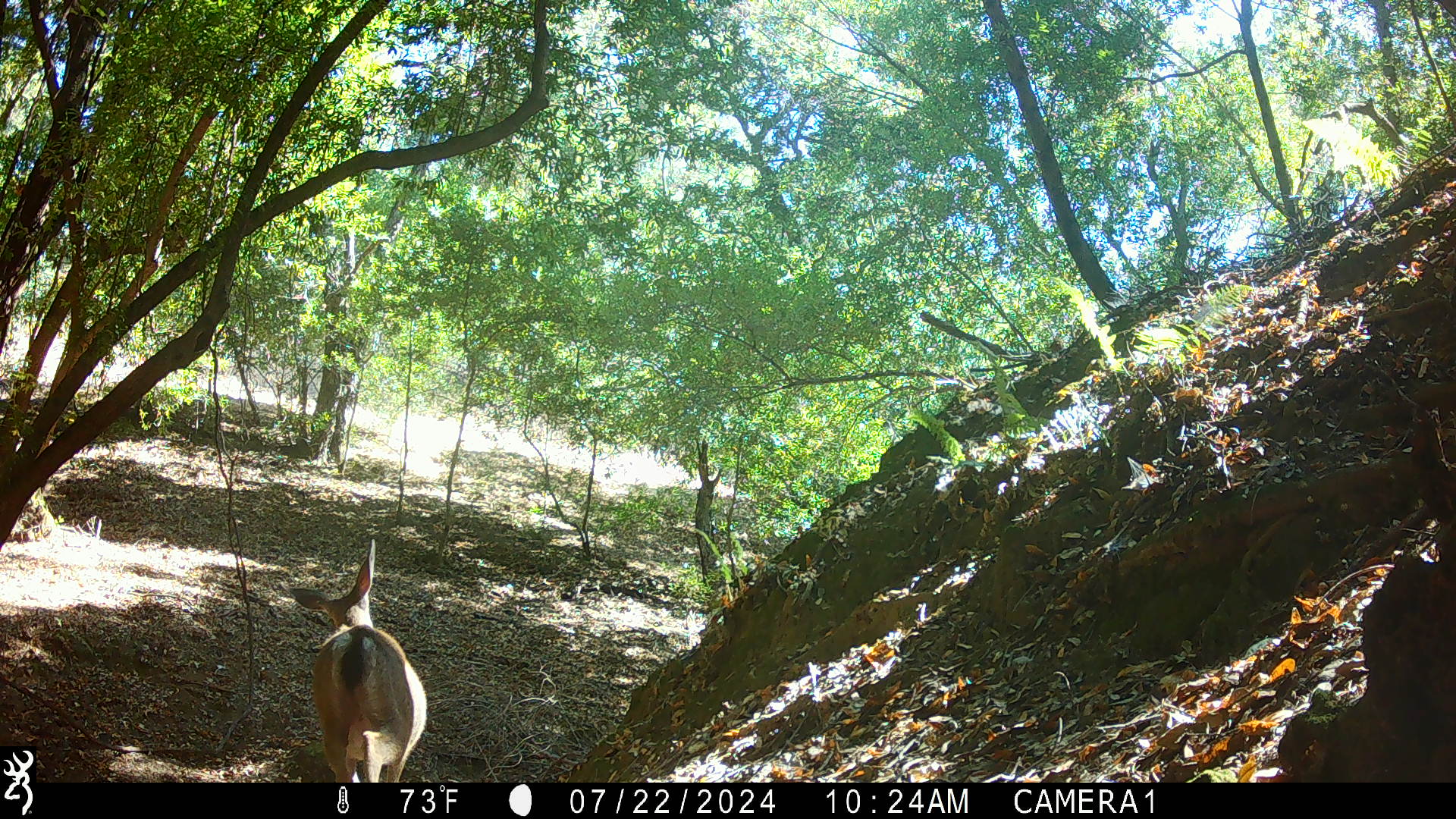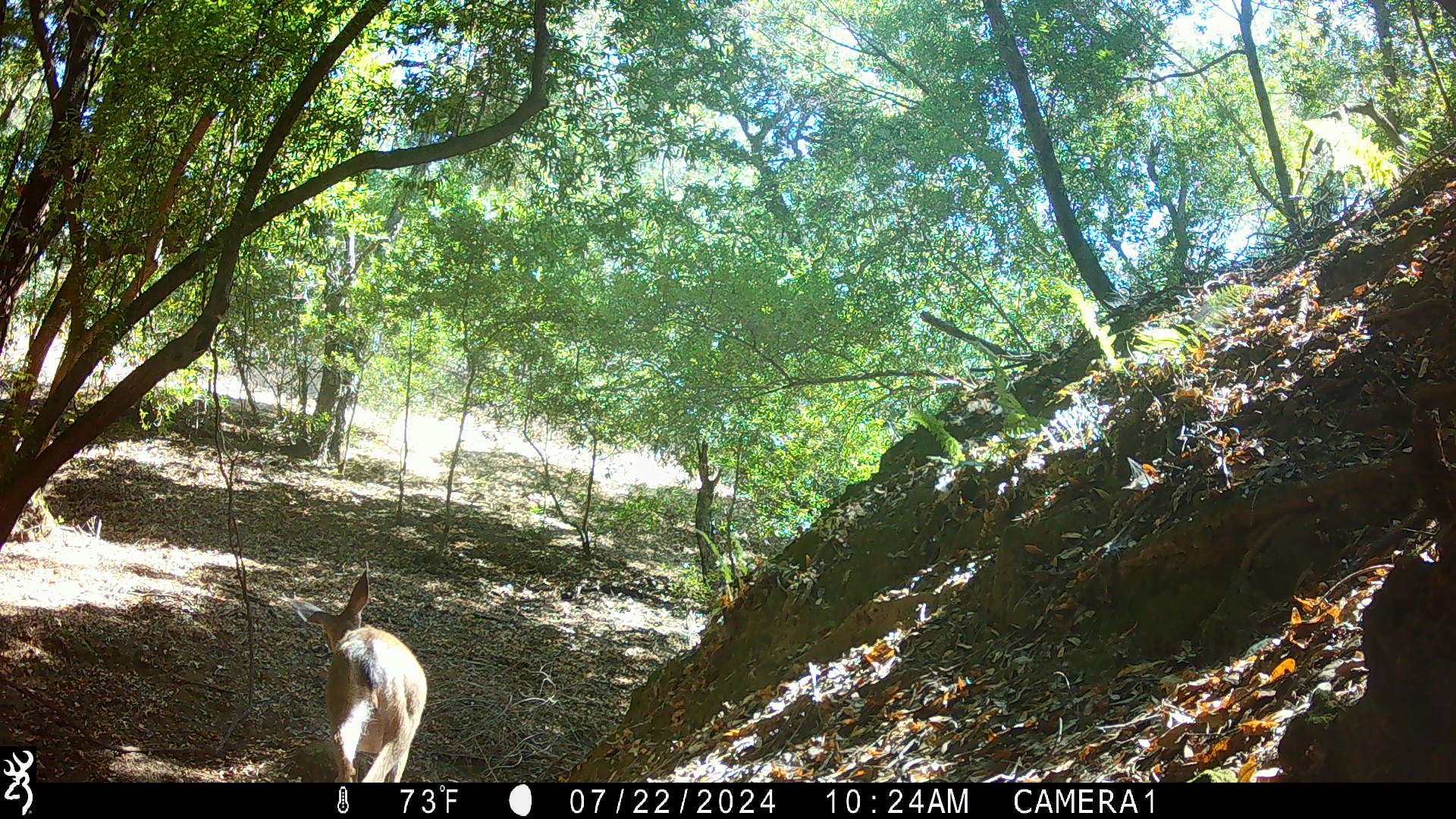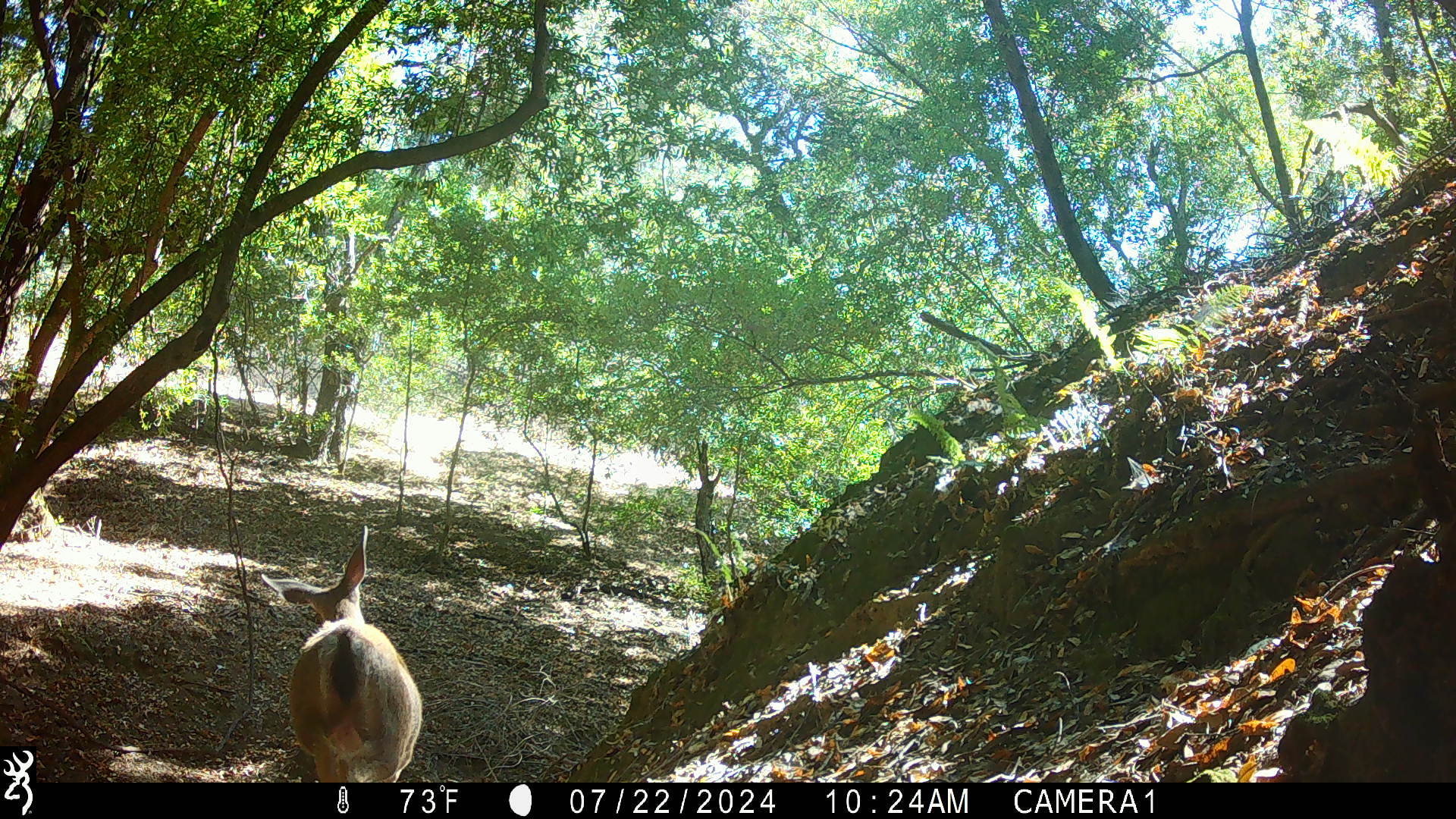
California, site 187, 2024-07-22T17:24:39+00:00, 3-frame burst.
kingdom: Animalia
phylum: Chordata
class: Mammalia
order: Artiodactyla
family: Cervidae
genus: Odocoileus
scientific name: Odocoileus hemionus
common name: mule deer